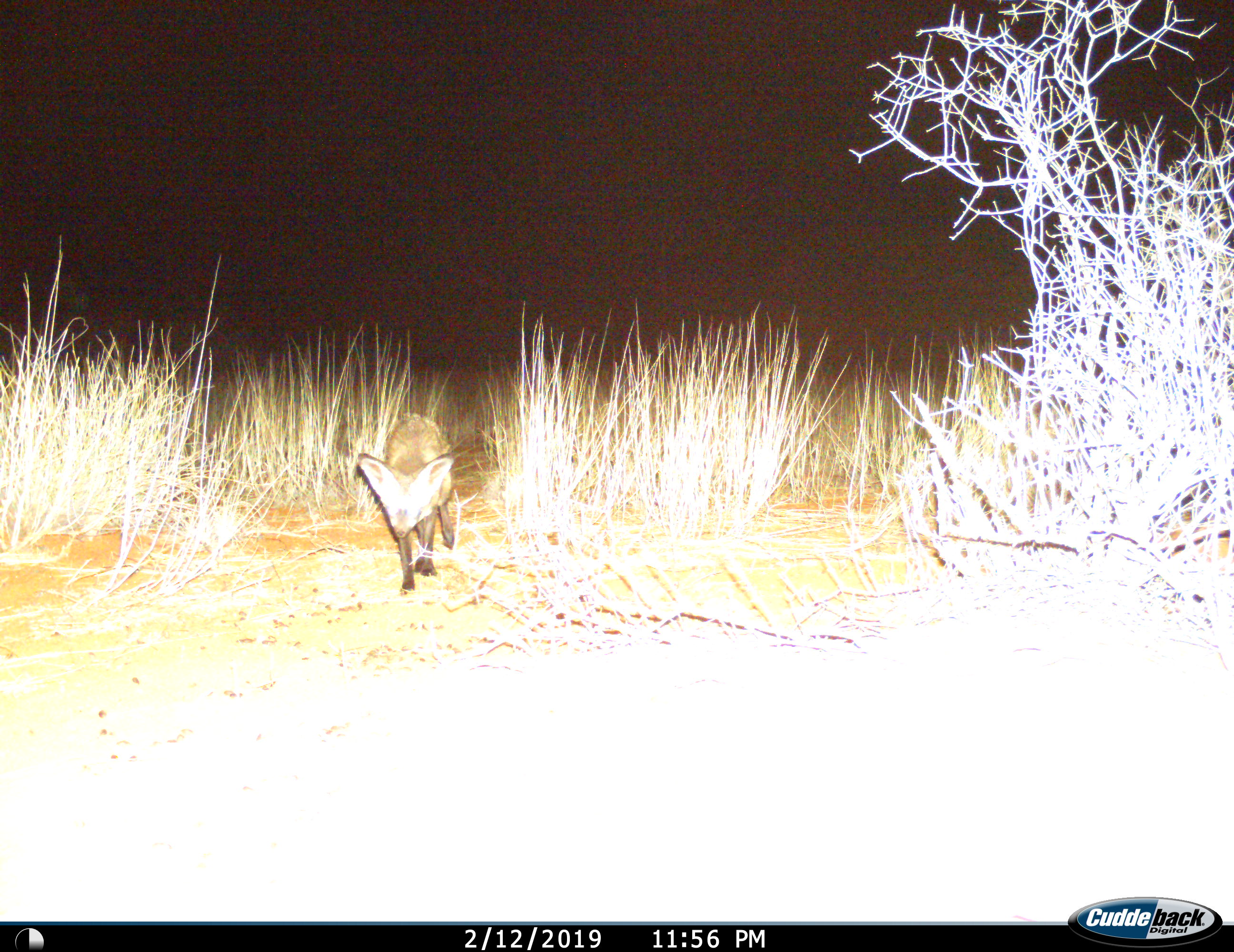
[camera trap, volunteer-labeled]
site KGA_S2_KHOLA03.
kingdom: Animalia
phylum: Chordata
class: Mammalia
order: Carnivora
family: Canidae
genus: Otocyon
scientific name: Otocyon megalotis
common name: bat-eared fox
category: foxbateared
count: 1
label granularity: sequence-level